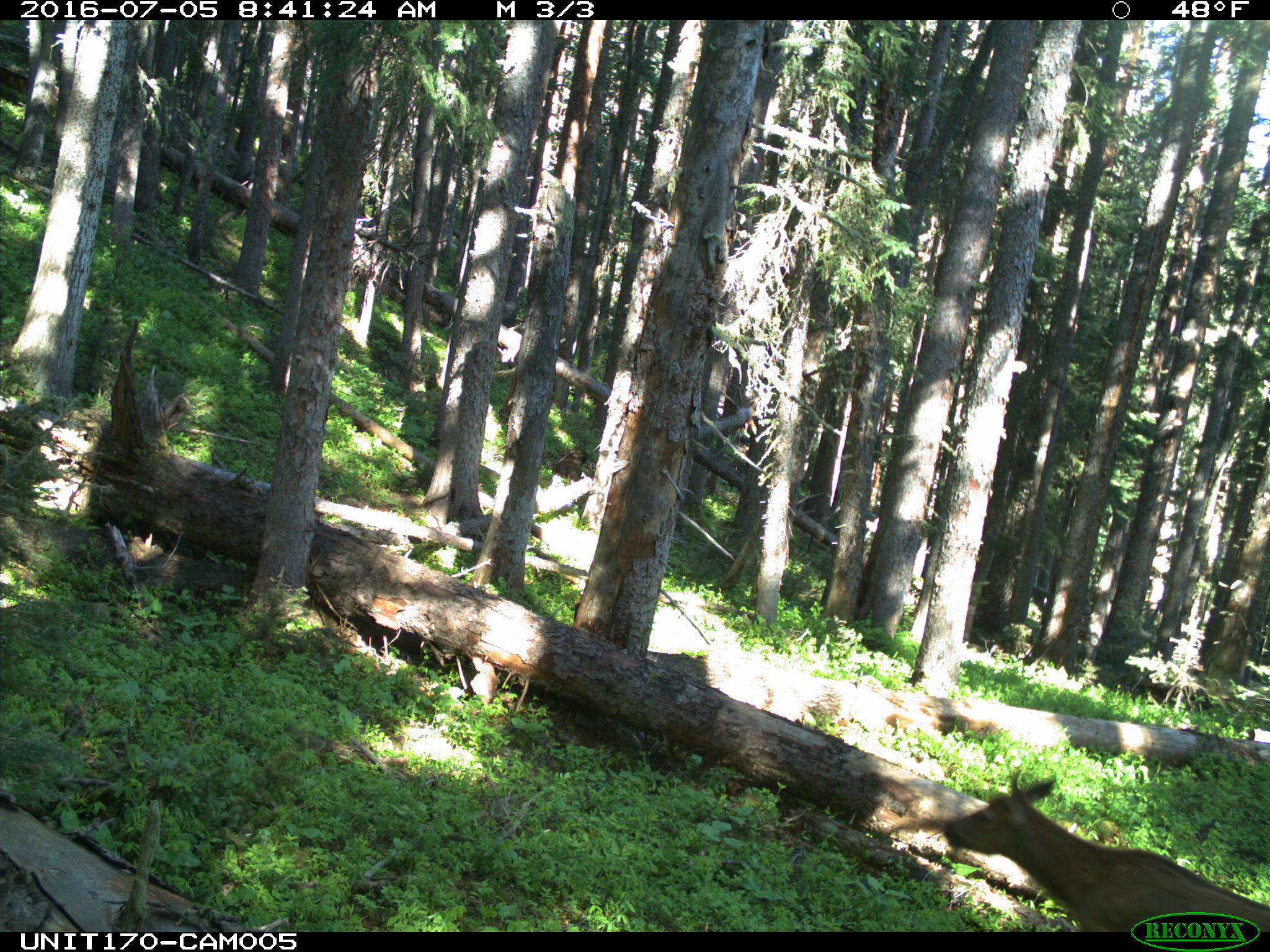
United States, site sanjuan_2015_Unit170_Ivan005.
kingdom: Animalia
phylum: Chordata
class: Mammalia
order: Artiodactyla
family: Cervidae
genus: Cervus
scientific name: Cervus elaphus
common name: red deer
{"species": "Cervus elaphus (red deer)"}